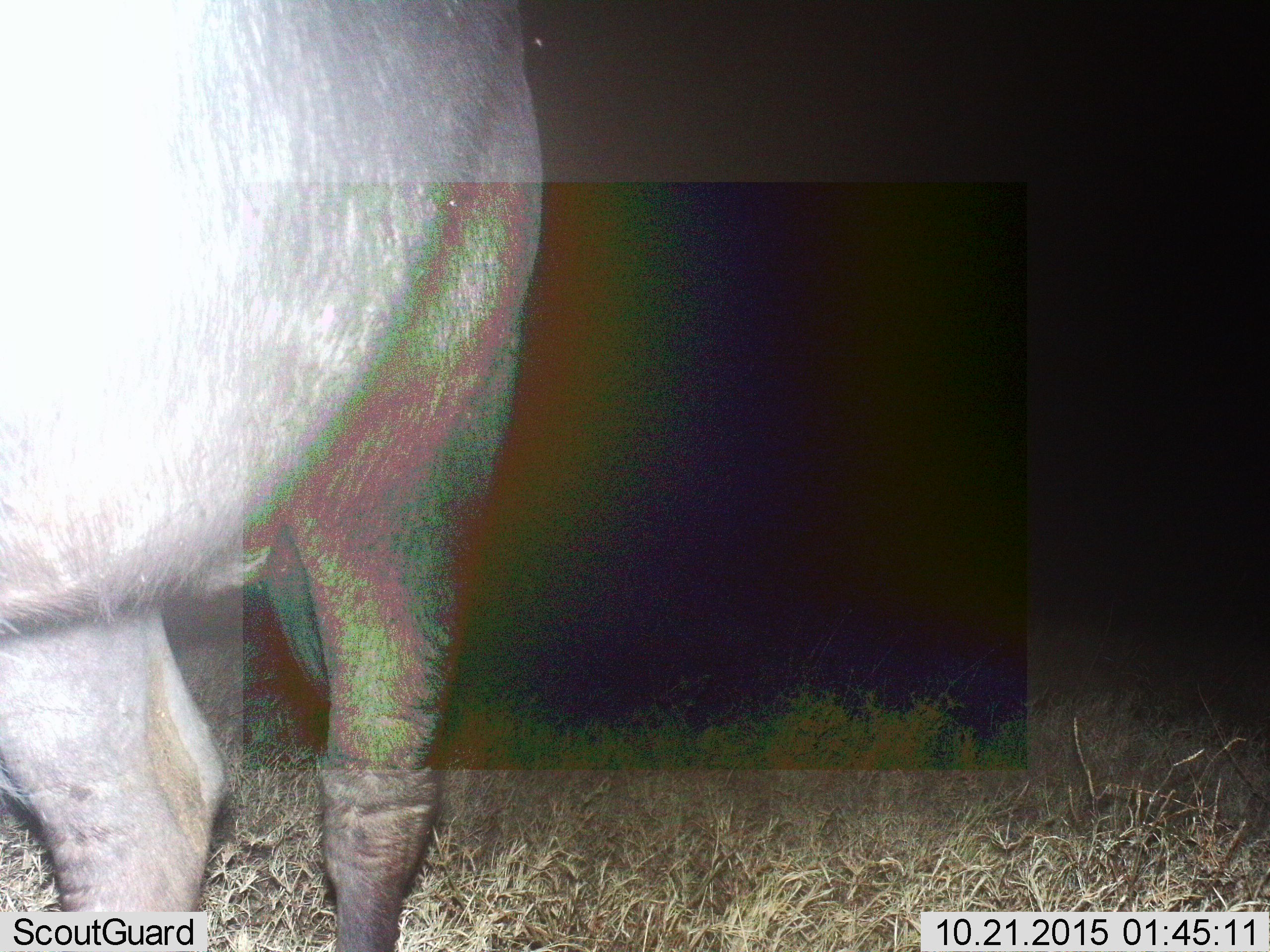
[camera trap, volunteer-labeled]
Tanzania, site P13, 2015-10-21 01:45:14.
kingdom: Animalia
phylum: Chordata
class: Mammalia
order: Artiodactyla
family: Bovidae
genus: Syncerus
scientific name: Syncerus caffer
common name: cape buffalo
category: buffalo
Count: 1.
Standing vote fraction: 67%.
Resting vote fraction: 0%.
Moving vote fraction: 33%.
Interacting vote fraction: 0%.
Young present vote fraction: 0%.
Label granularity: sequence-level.